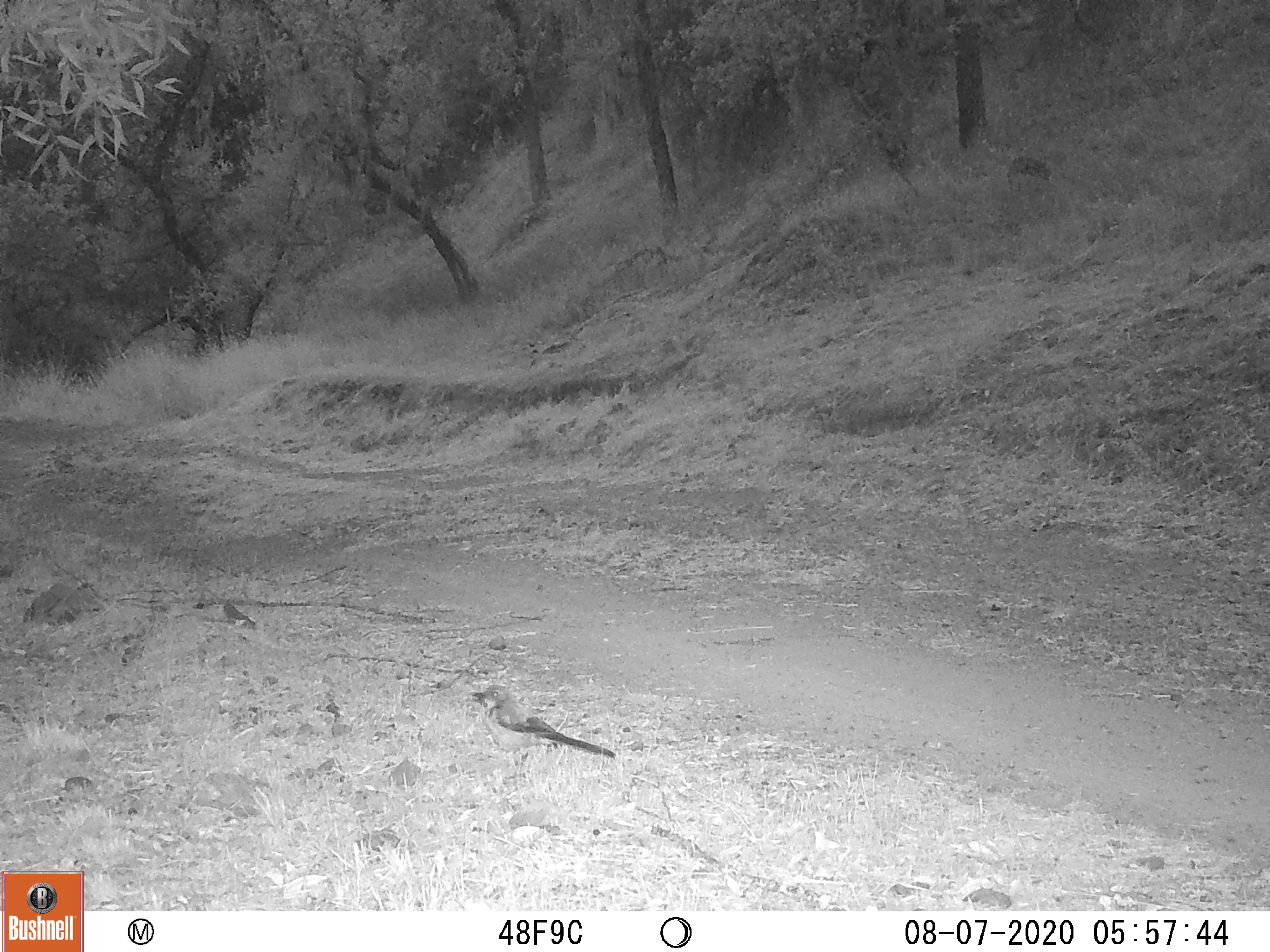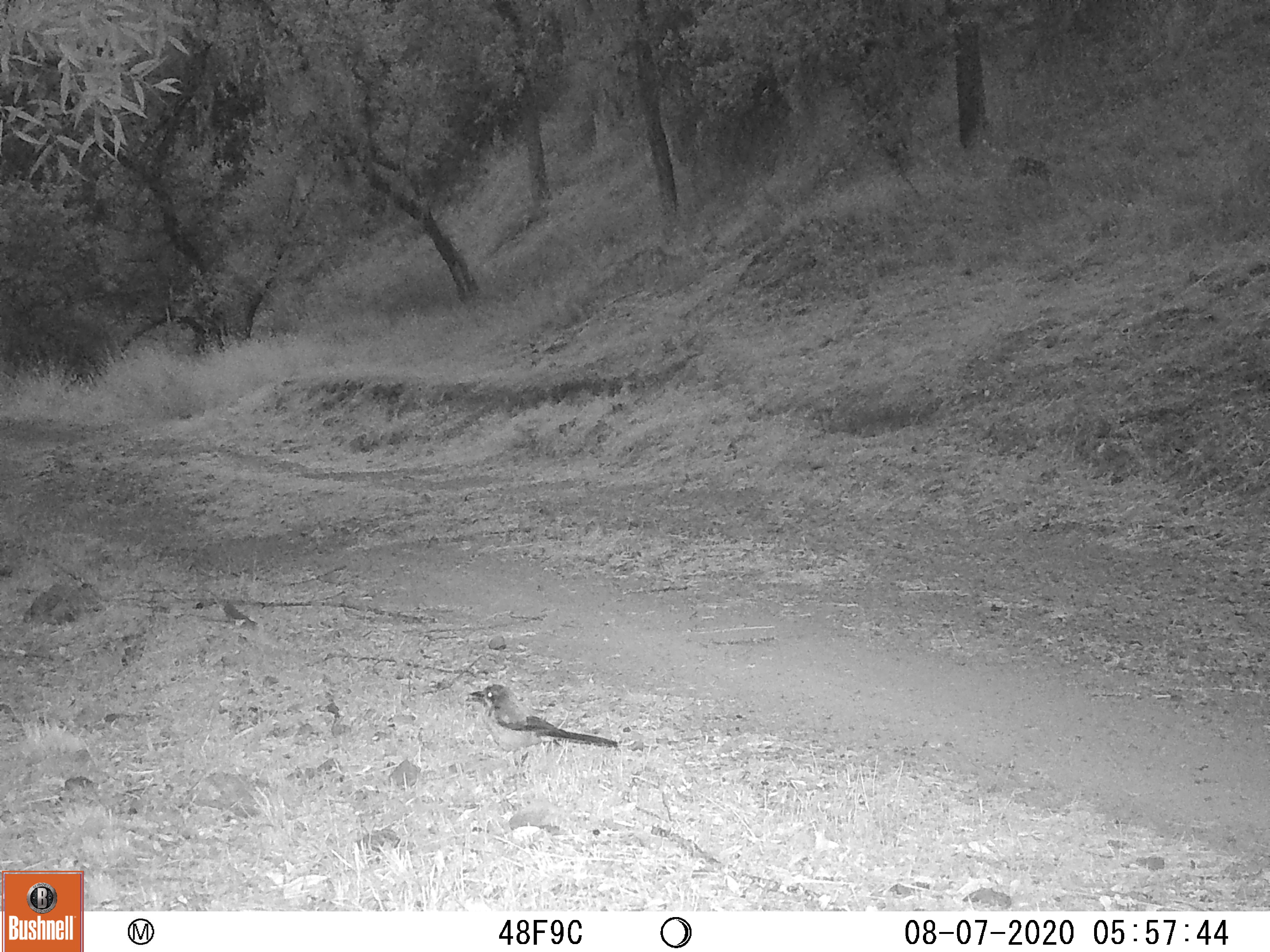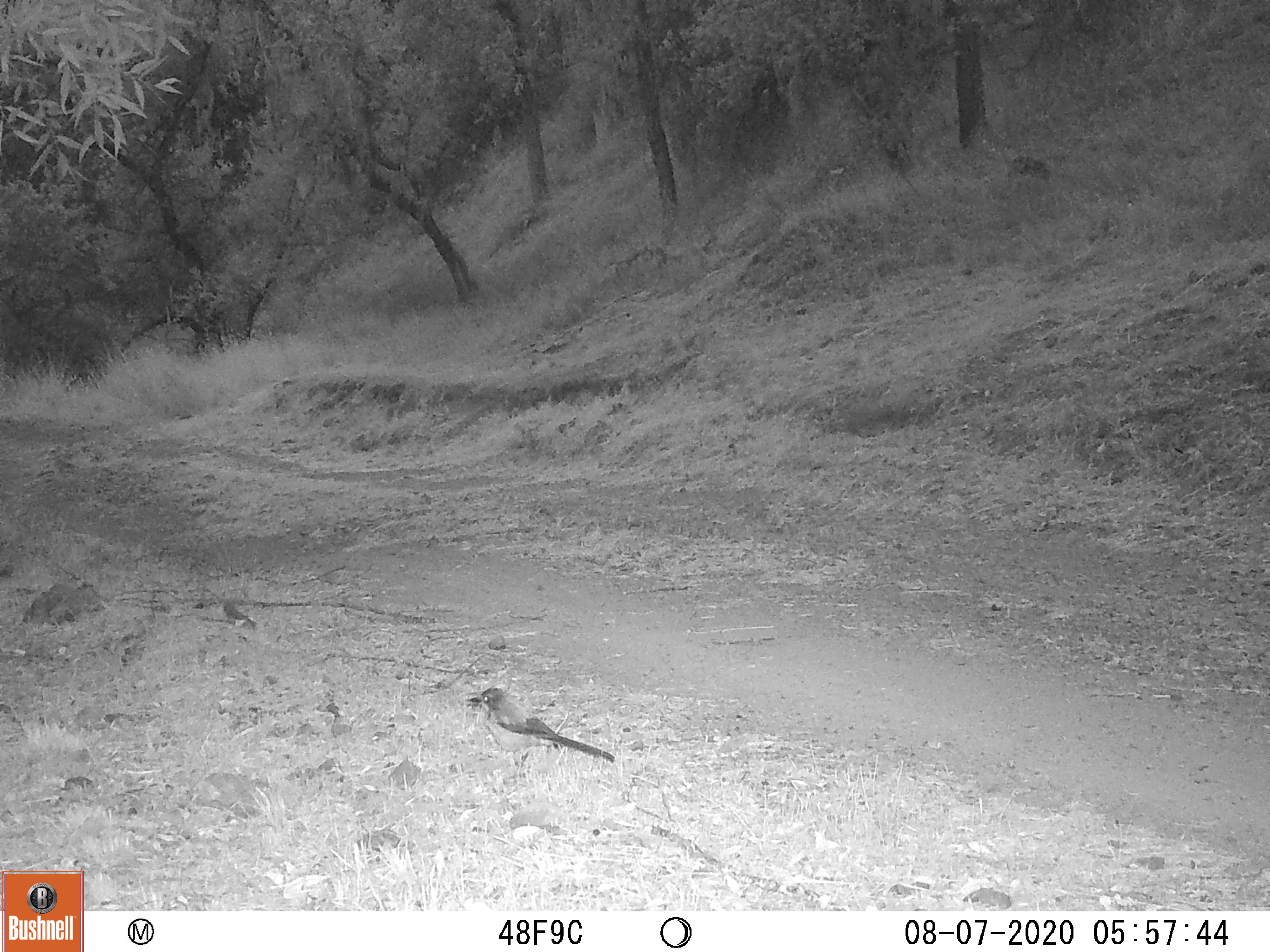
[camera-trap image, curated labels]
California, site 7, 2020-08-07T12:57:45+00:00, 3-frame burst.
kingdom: Animalia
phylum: Chordata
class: Aves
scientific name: Aves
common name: bird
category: unknown bird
Unknown bird (bird) (Aves).